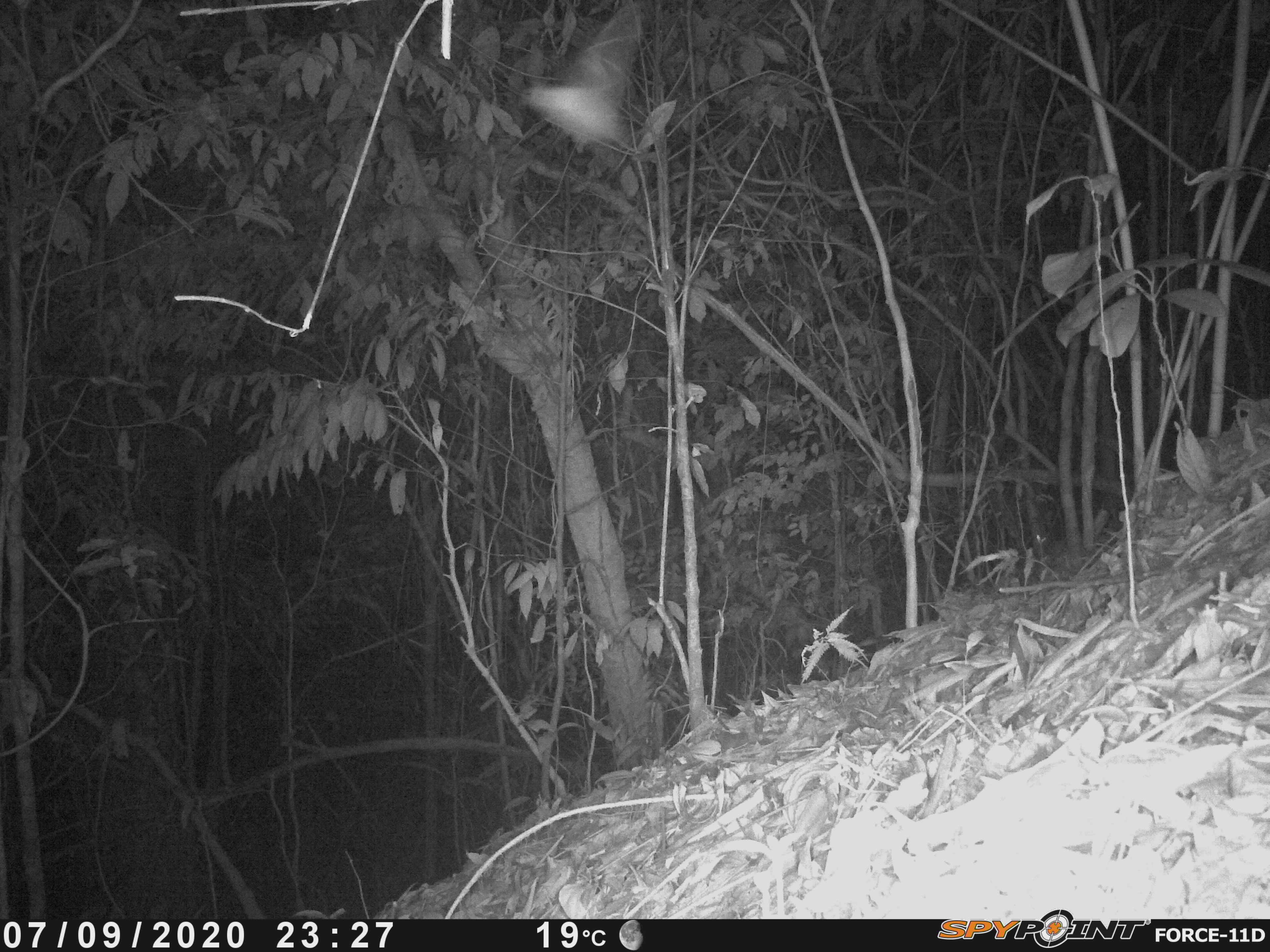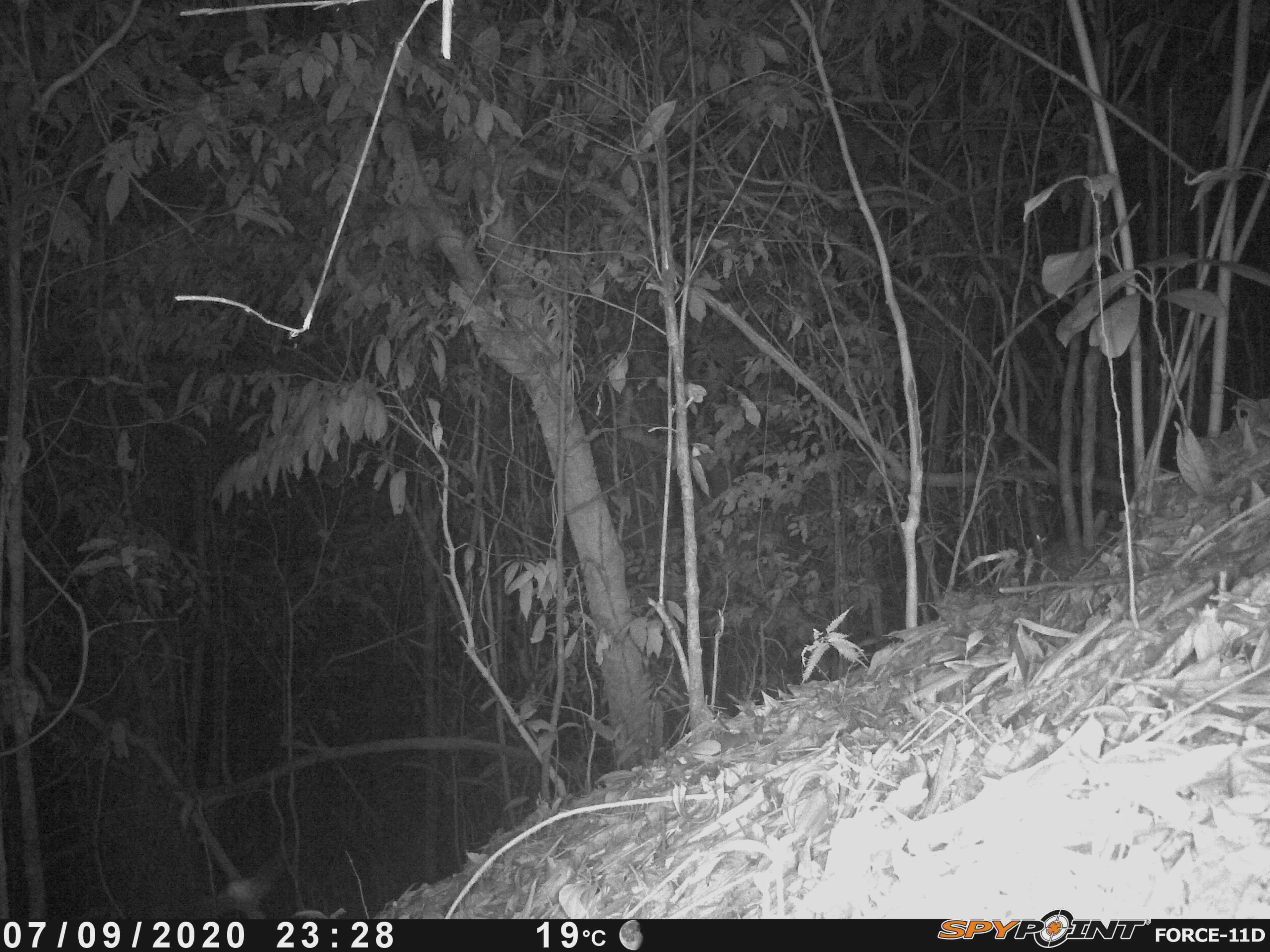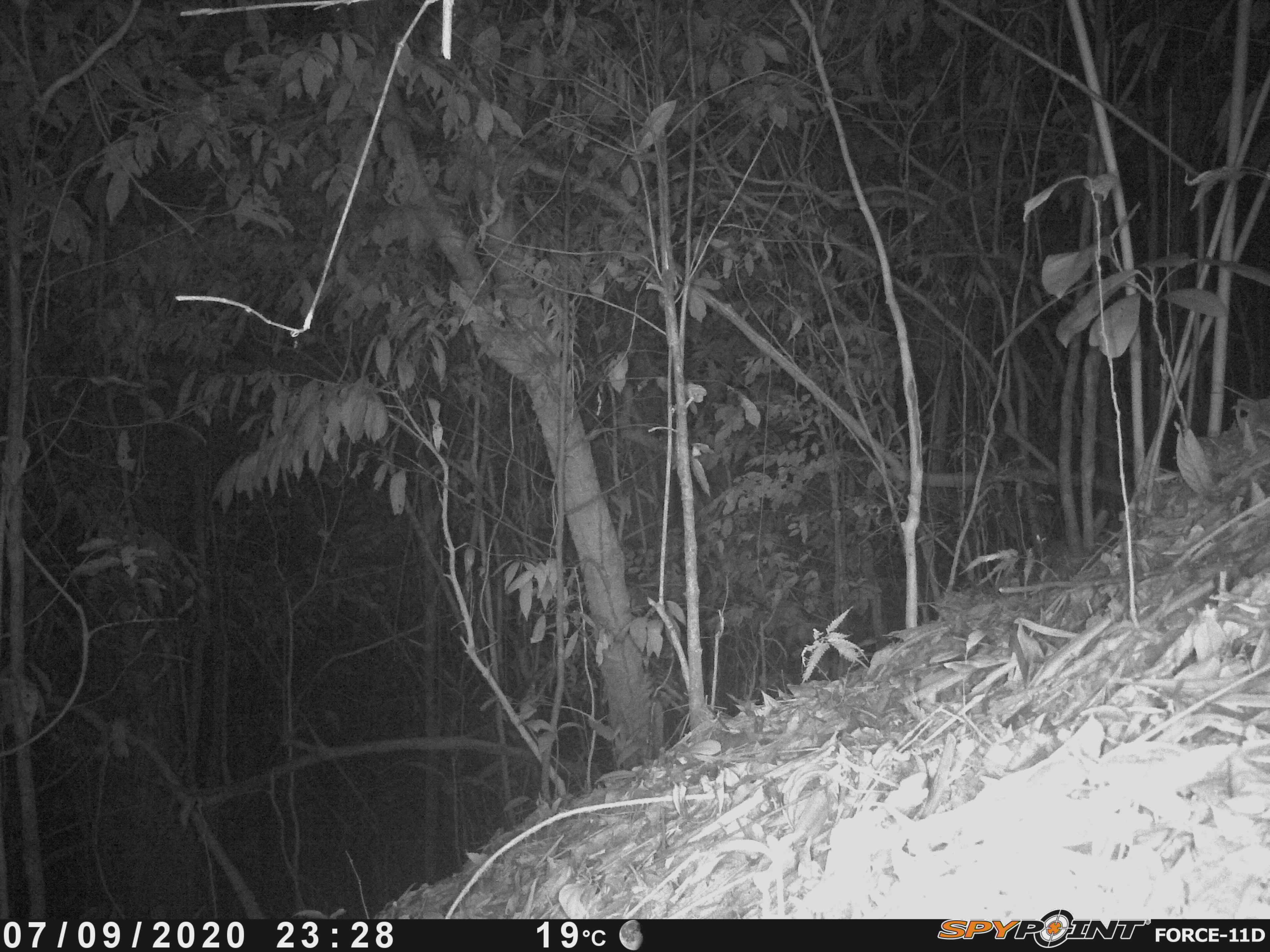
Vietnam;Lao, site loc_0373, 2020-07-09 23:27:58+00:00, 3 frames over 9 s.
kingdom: Animalia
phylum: Chordata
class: Aves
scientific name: Aves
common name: bird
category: unidentified bird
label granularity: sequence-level